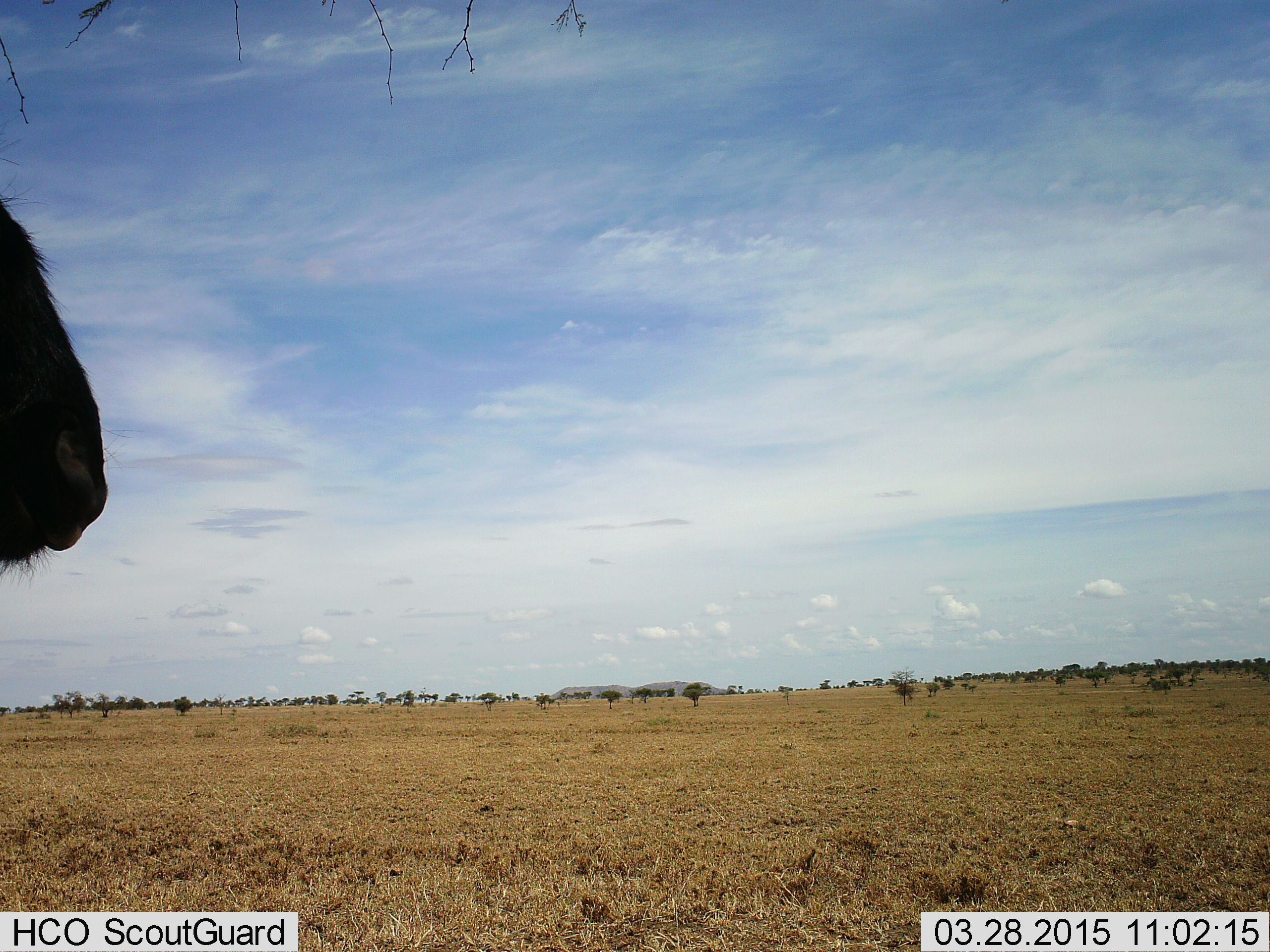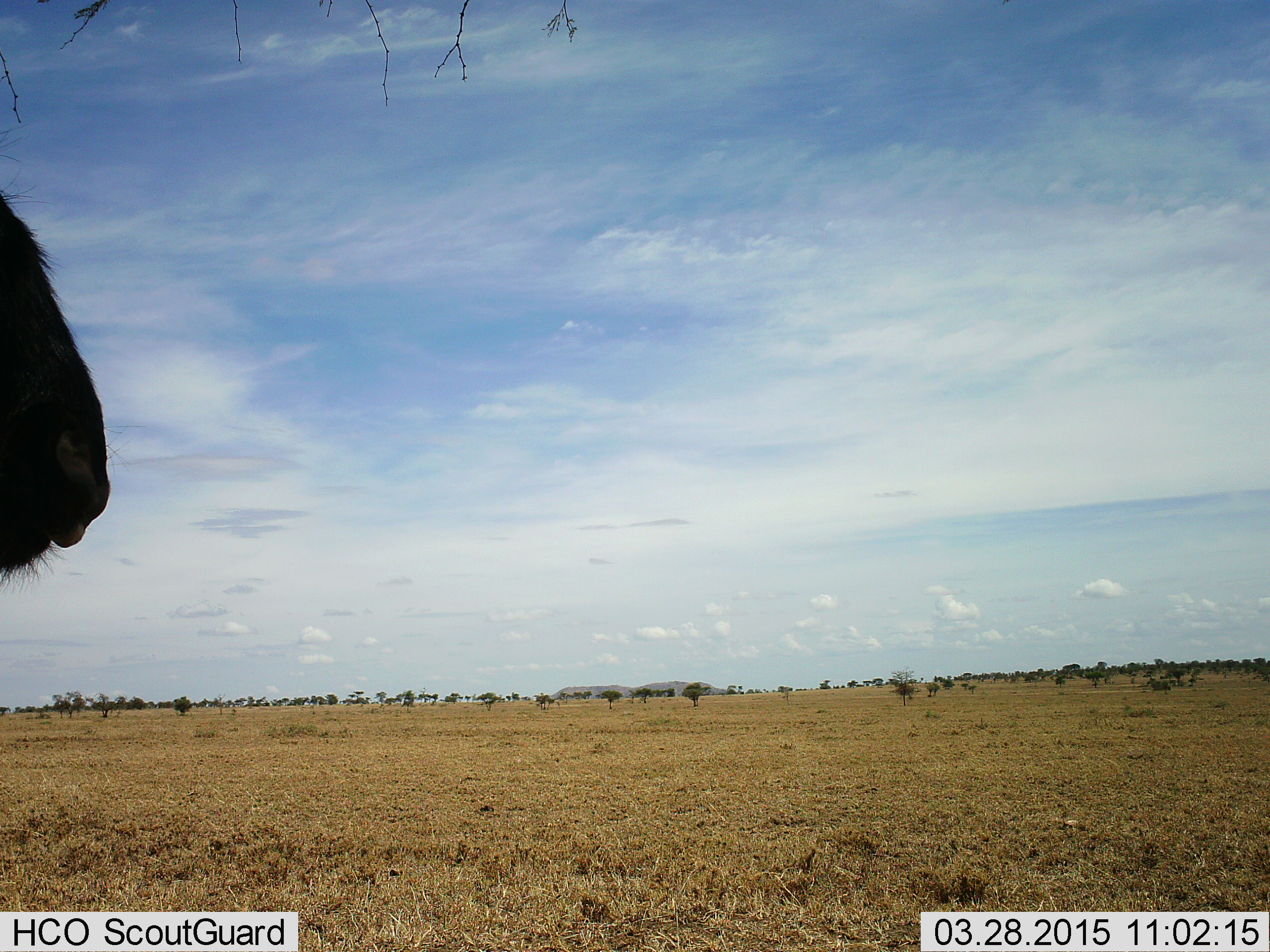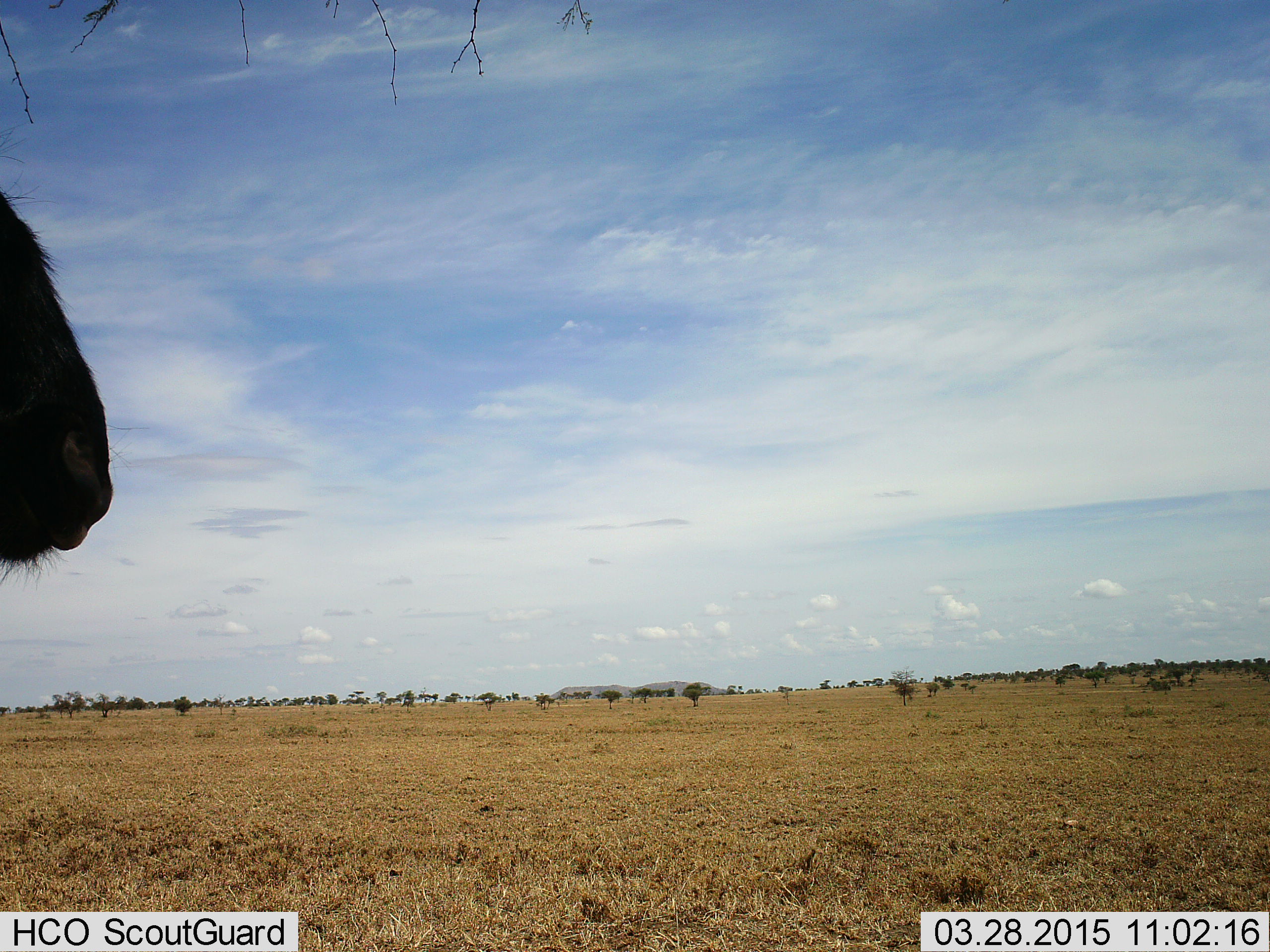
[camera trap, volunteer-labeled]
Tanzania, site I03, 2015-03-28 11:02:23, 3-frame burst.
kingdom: Animalia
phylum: Chordata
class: Mammalia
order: Artiodactyla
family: Bovidae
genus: Connochaetes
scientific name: Connochaetes taurinus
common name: blue wildebeest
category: wildebeest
Wildebeest (blue wildebeest) (Connochaetes taurinus), count 1. Behavior (volunteer vote fractions): standing 100%, resting 0%, moving 0%, interacting 0%. Young present (vote fraction): 0%. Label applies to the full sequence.